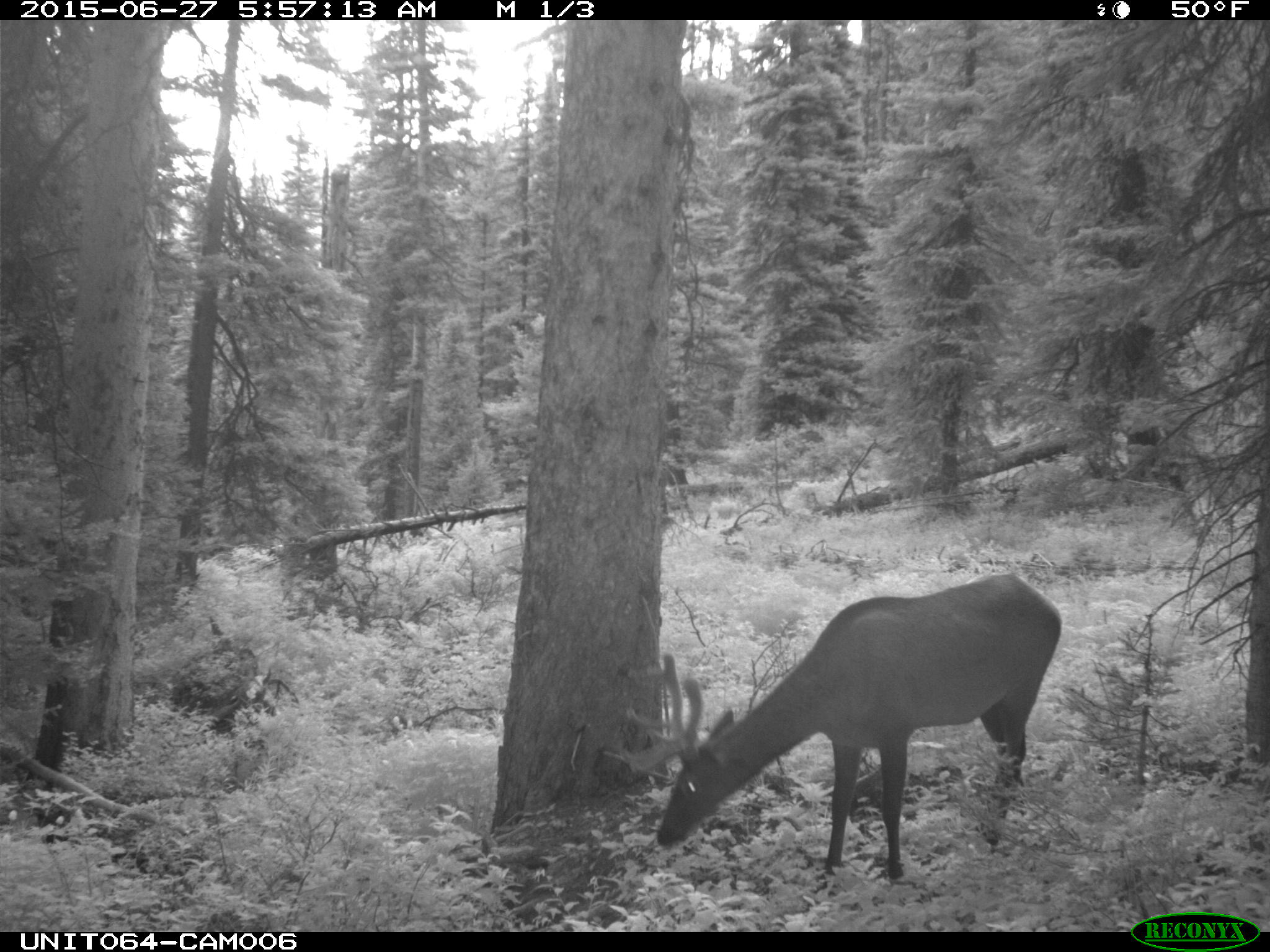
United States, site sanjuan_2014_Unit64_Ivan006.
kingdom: Animalia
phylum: Chordata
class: Mammalia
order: Artiodactyla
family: Cervidae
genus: Cervus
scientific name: Cervus elaphus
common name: red deer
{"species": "Cervus elaphus (red deer)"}